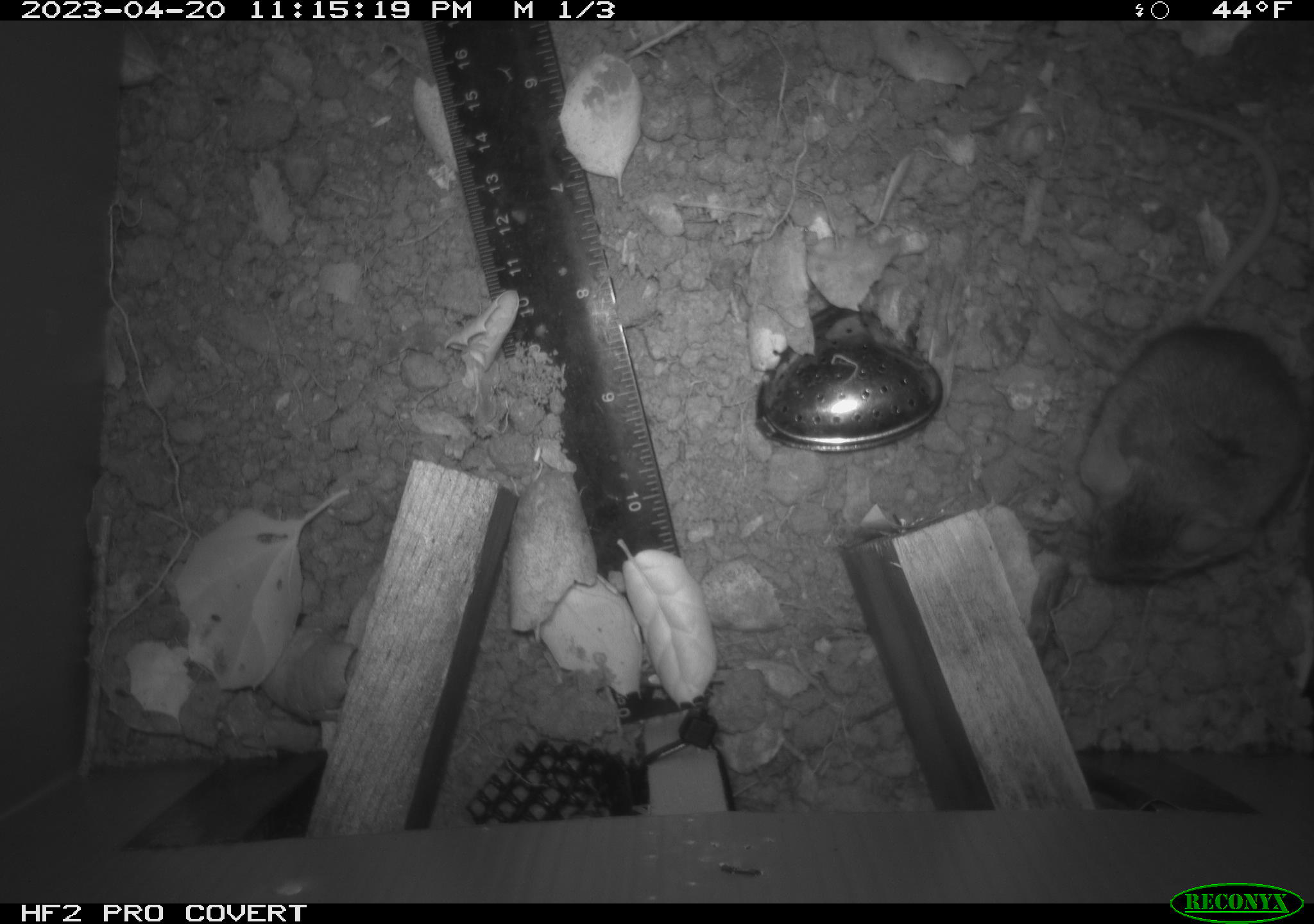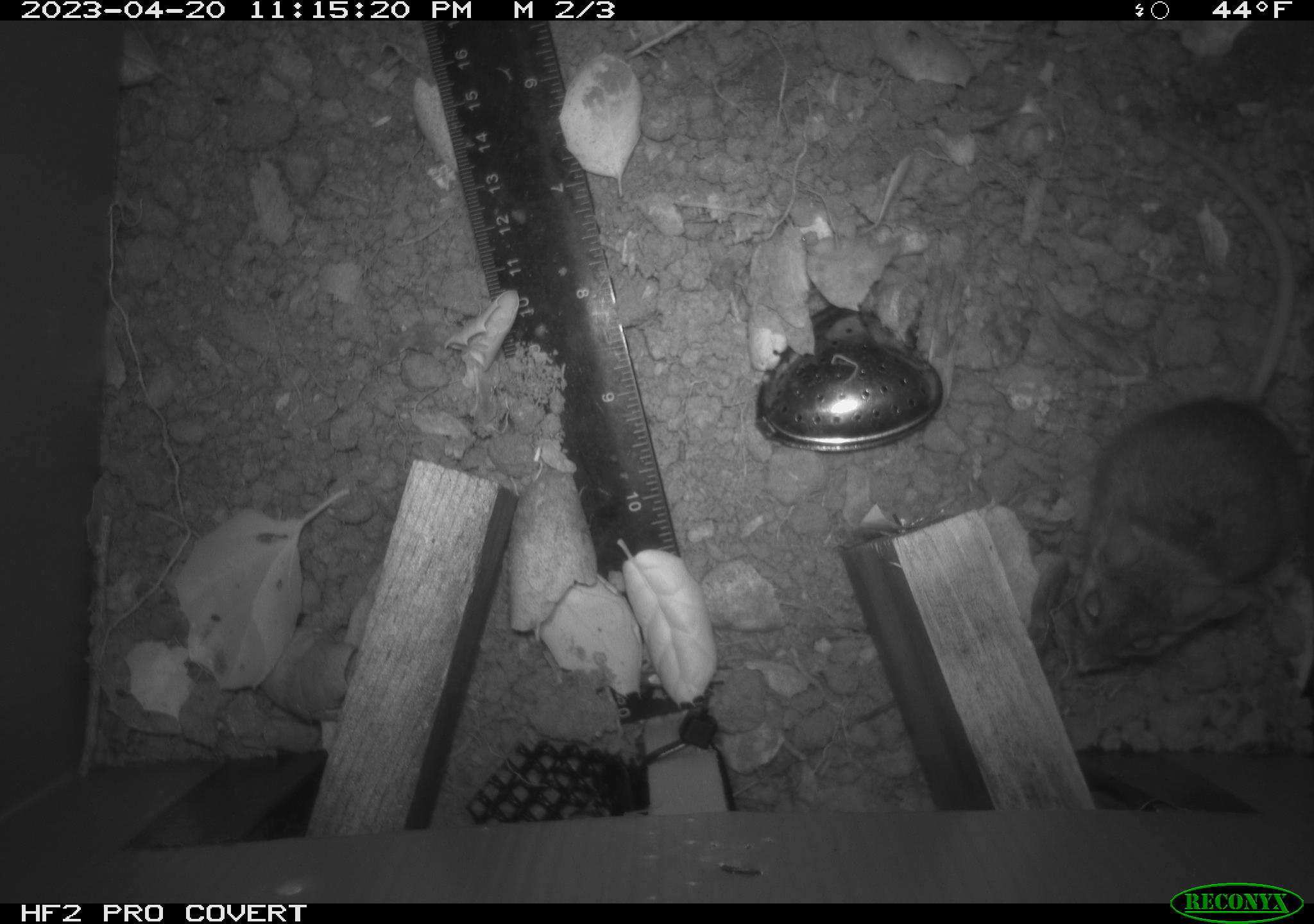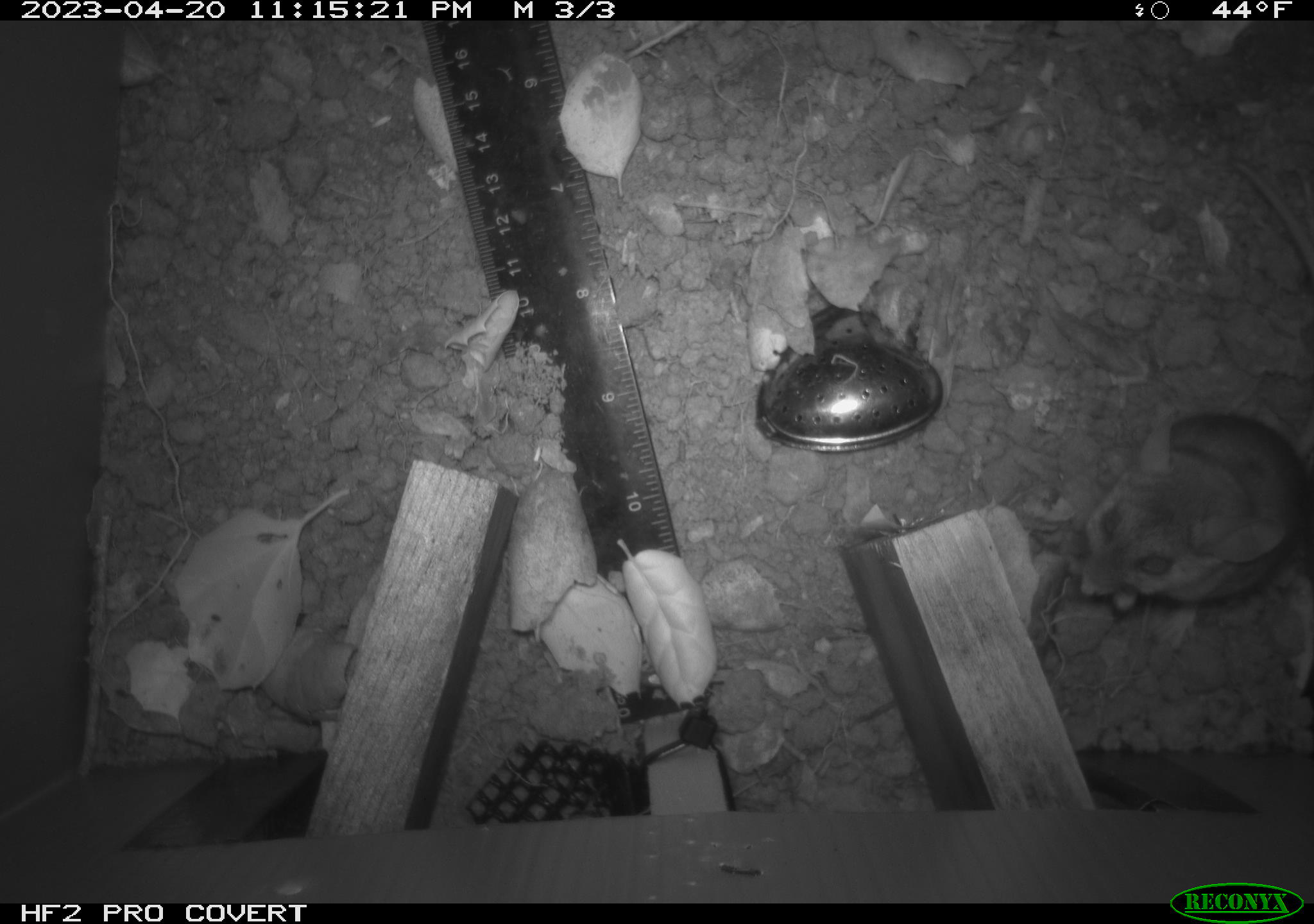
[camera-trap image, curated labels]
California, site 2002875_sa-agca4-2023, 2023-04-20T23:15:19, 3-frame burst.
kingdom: Animalia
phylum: Chordata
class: Mammalia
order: Rodentia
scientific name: Rodentia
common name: mouse species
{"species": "mouse species (Rodentia)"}